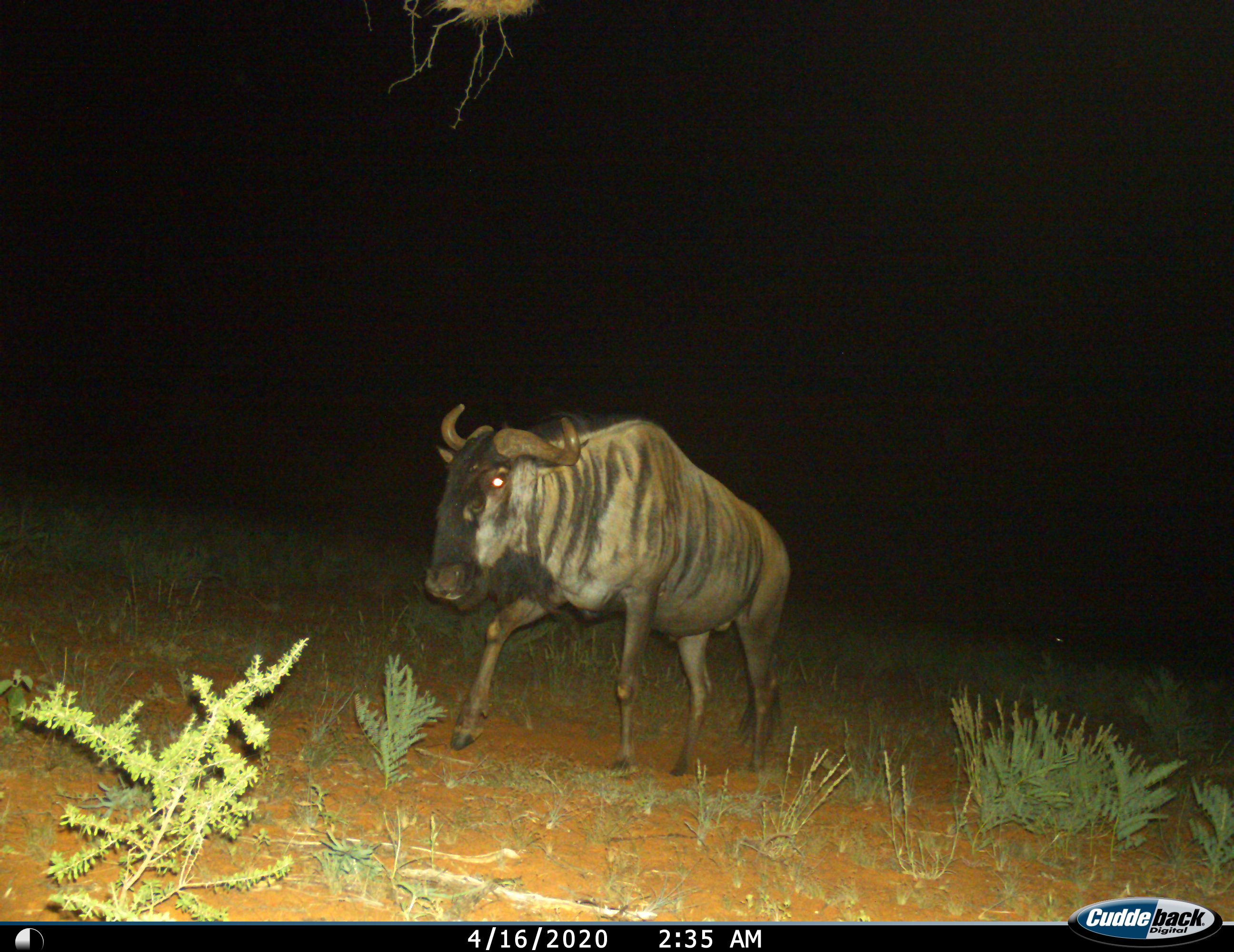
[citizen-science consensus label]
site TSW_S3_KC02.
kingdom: Animalia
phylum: Chordata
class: Mammalia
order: Artiodactyla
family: Bovidae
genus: Connochaetes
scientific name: Connochaetes taurinus taurinus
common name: blue wildebeest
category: wildebeestblue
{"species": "wildebeestblue (blue wildebeest) (Connochaetes taurinus taurinus)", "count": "1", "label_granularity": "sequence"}